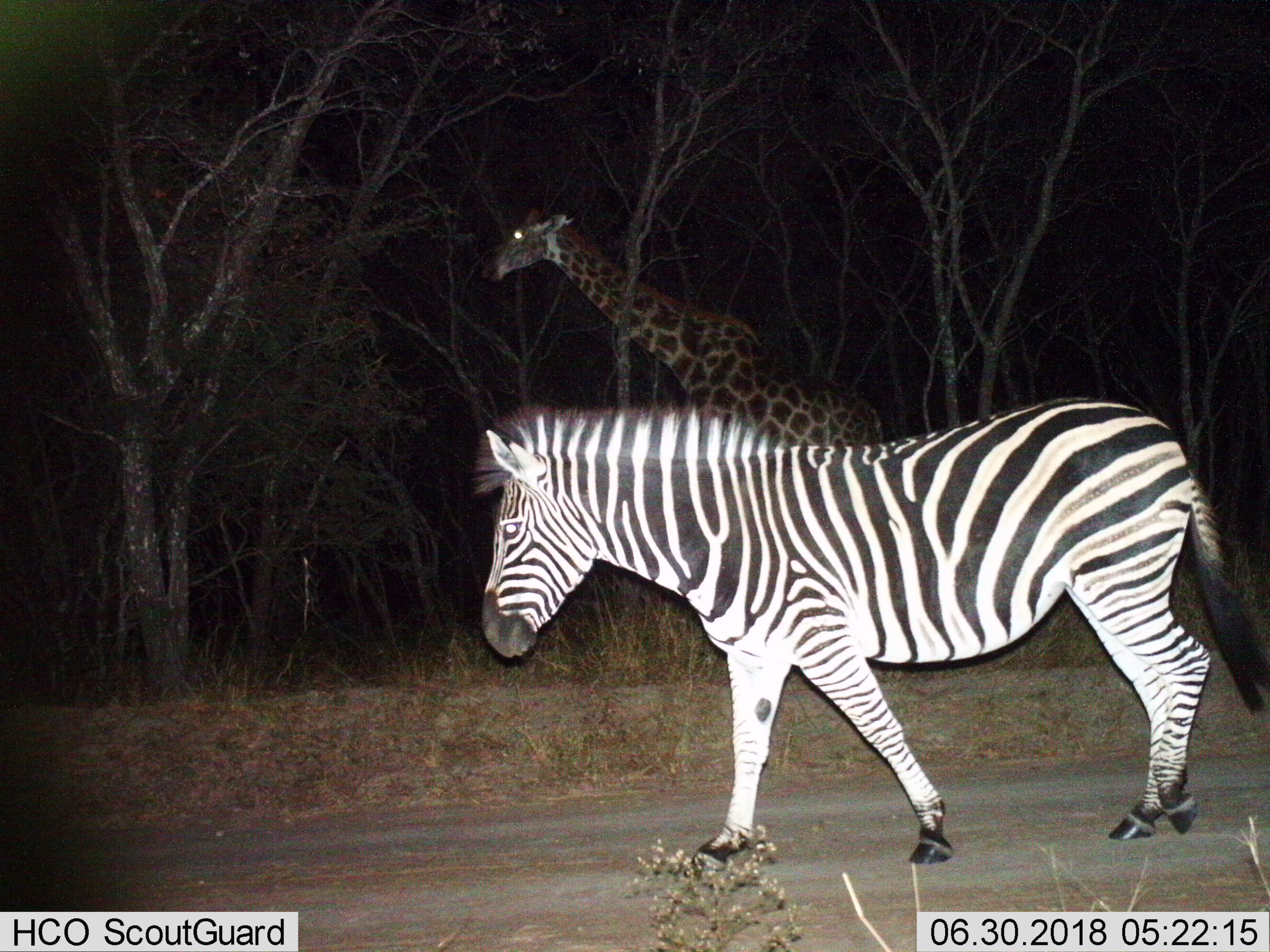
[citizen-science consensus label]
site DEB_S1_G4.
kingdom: Animalia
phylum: Chordata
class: Mammalia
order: Artiodactyla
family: Giraffidae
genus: Giraffa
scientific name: Giraffa camelopardalis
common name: giraffe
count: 1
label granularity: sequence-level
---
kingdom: Animalia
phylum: Chordata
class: Mammalia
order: Perissodactyla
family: Equidae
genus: Equus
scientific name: Equus quagga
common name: plains zebra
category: zebraplains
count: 1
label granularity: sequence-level